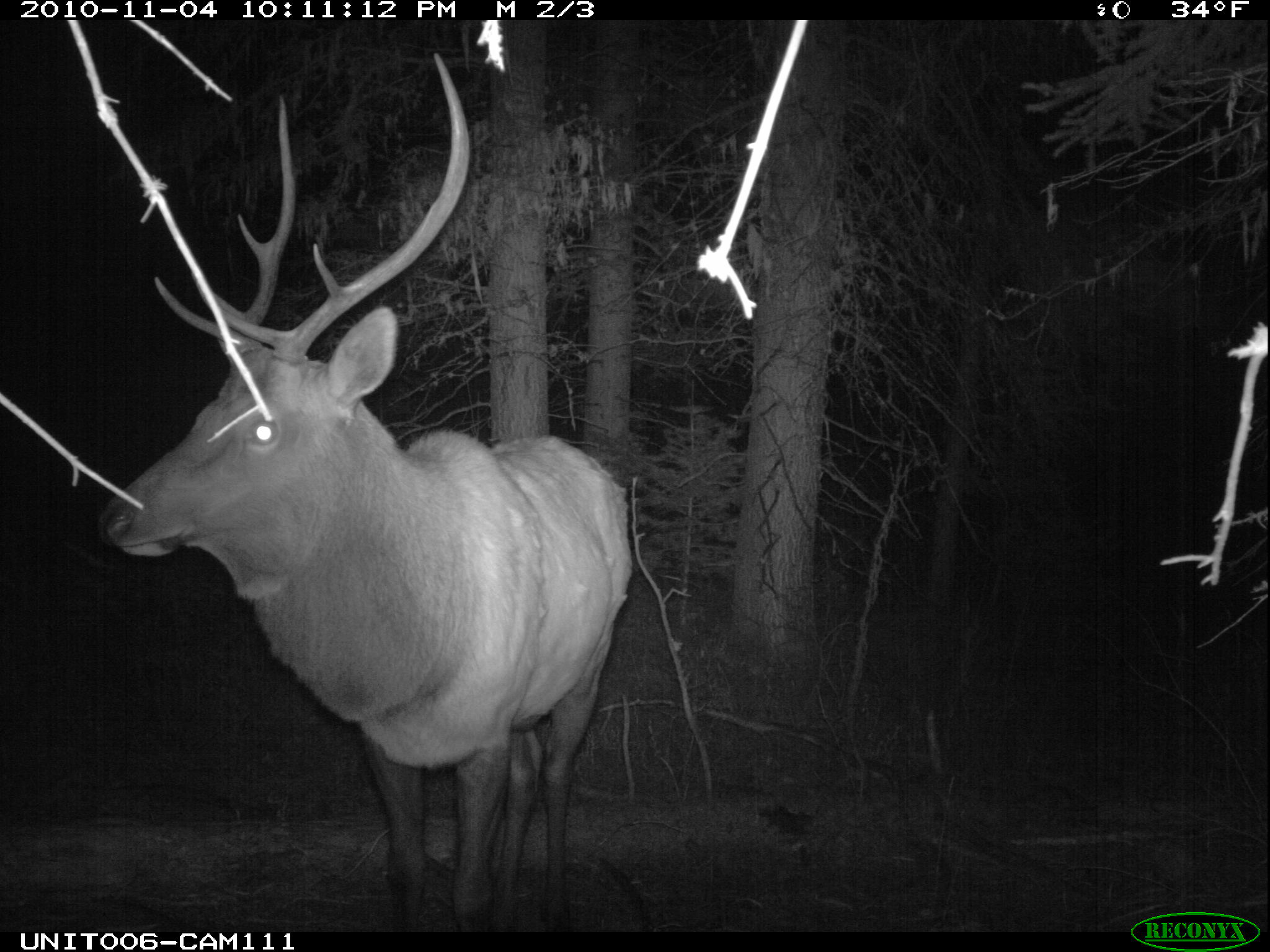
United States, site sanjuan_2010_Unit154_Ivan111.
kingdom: Animalia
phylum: Chordata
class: Mammalia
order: Artiodactyla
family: Cervidae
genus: Cervus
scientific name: Cervus elaphus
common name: red deer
Cervus elaphus (red deer).